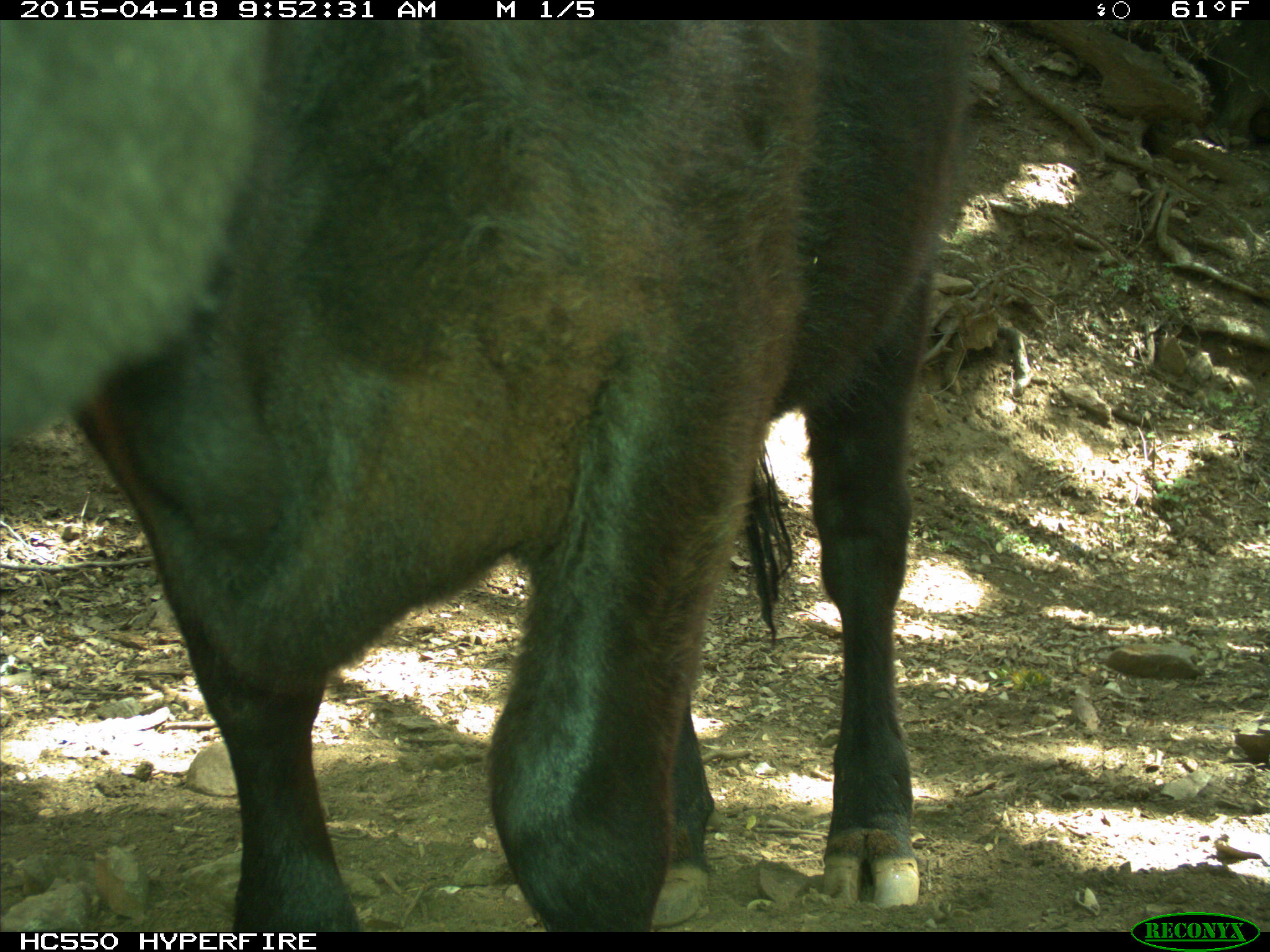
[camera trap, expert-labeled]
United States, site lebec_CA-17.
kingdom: Animalia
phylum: Chordata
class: Mammalia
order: Artiodactyla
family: Bovidae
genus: Bos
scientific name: Bos taurus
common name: domestic cow